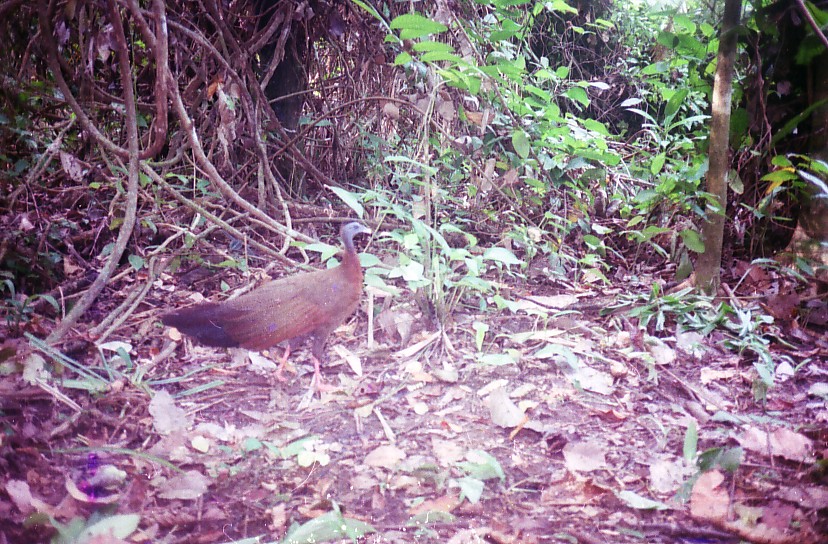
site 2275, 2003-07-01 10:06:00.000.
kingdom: Animalia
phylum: Chordata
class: Aves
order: Galliformes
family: Phasianidae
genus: Argusianus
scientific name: Argusianus argus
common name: great argus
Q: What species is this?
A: Argusianus argus (great argus).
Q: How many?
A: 1.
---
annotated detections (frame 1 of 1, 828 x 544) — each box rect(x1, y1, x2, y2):
argusianus argus: rect(161, 219, 371, 392)